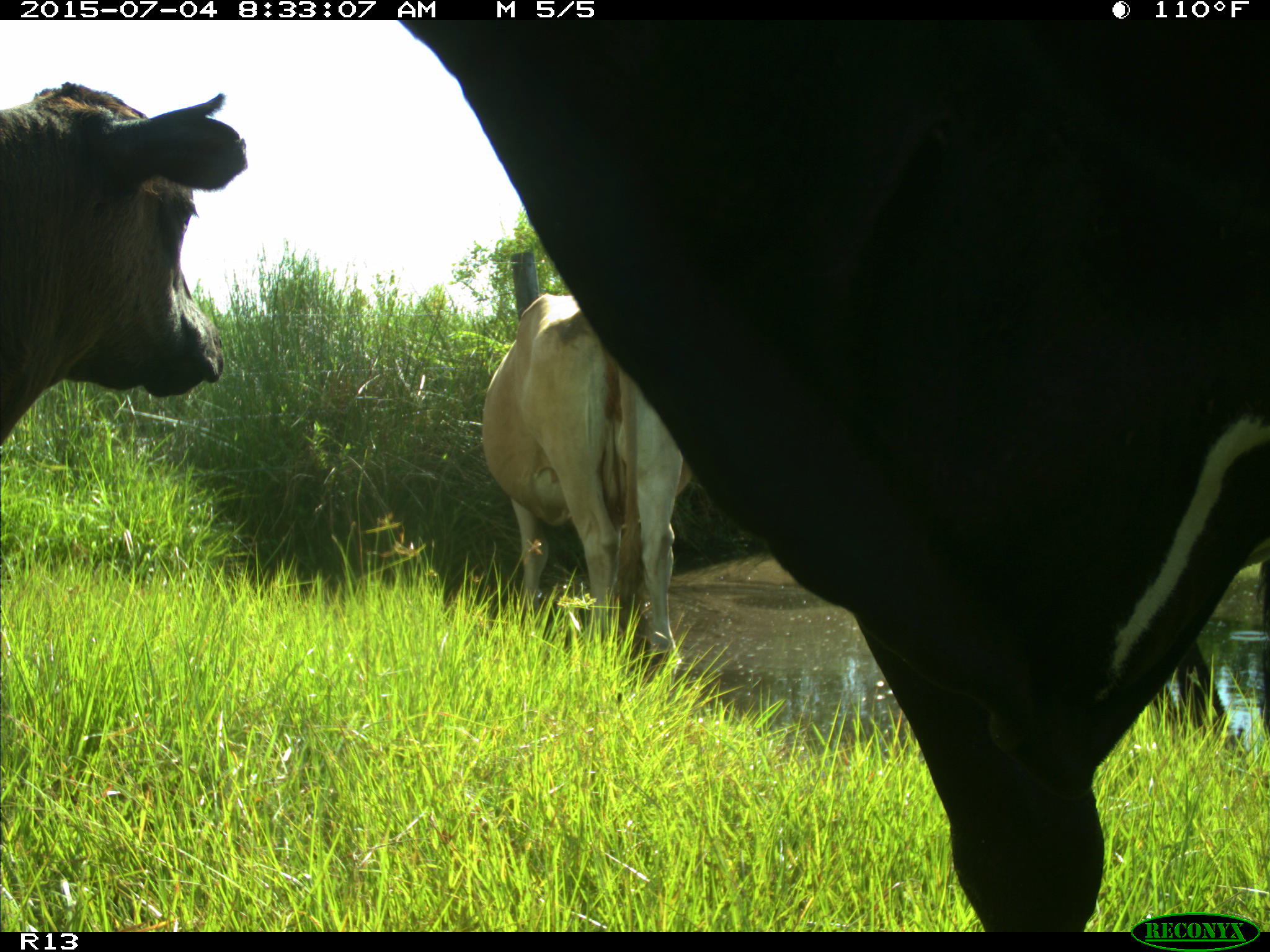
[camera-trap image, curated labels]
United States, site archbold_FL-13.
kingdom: Animalia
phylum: Chordata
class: Mammalia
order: Artiodactyla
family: Bovidae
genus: Bos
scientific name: Bos taurus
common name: domestic cow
Bos taurus (domestic cow).